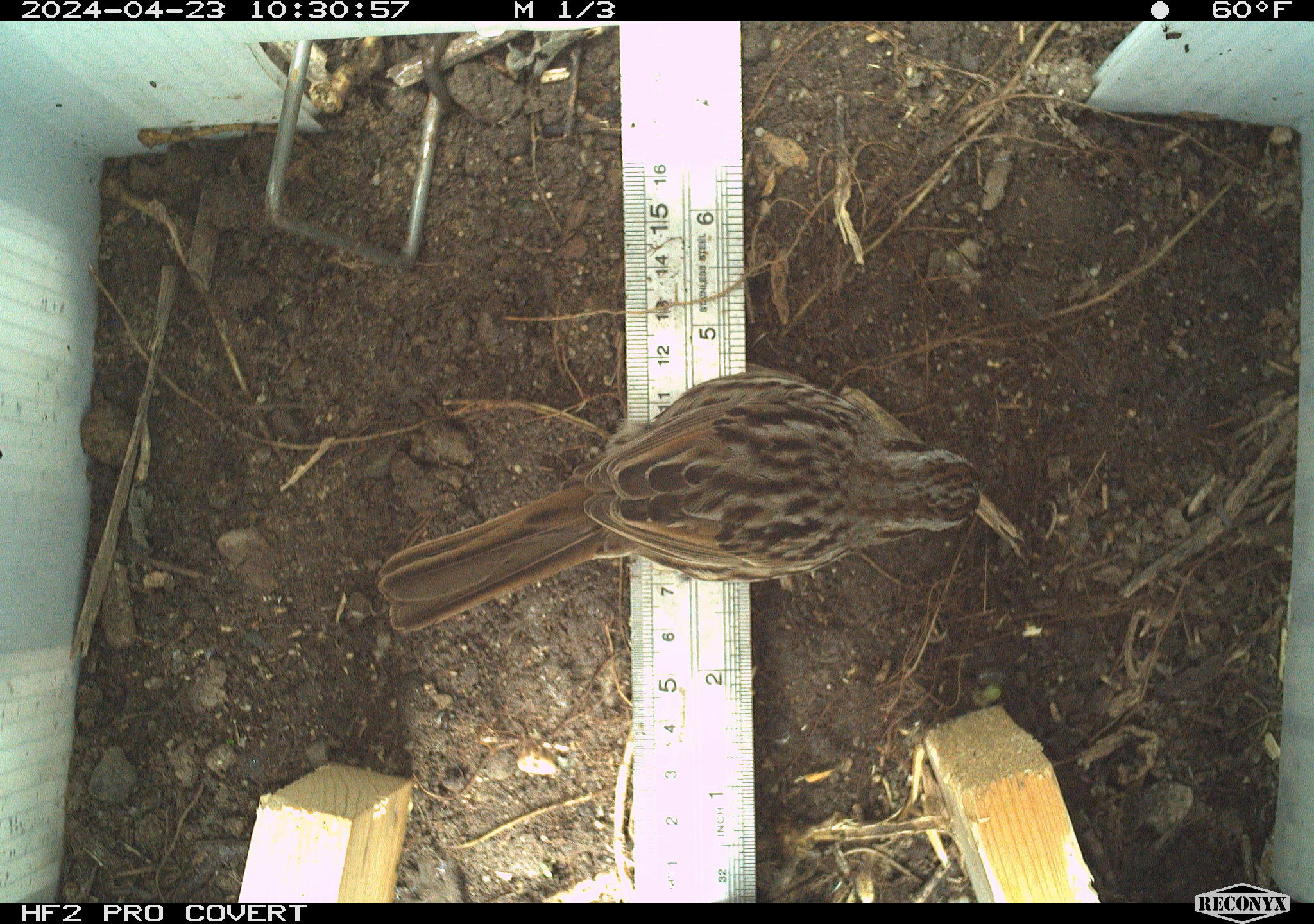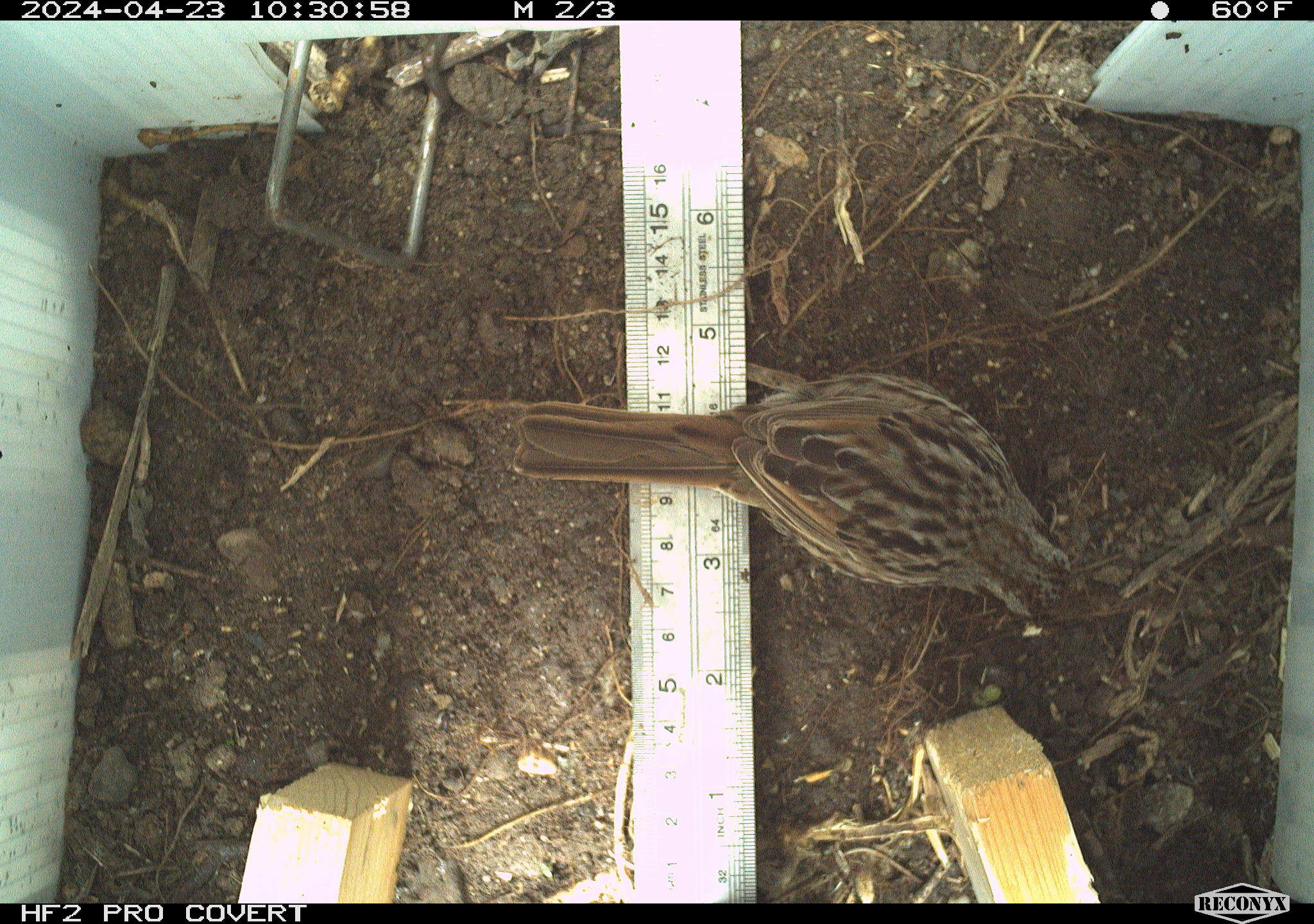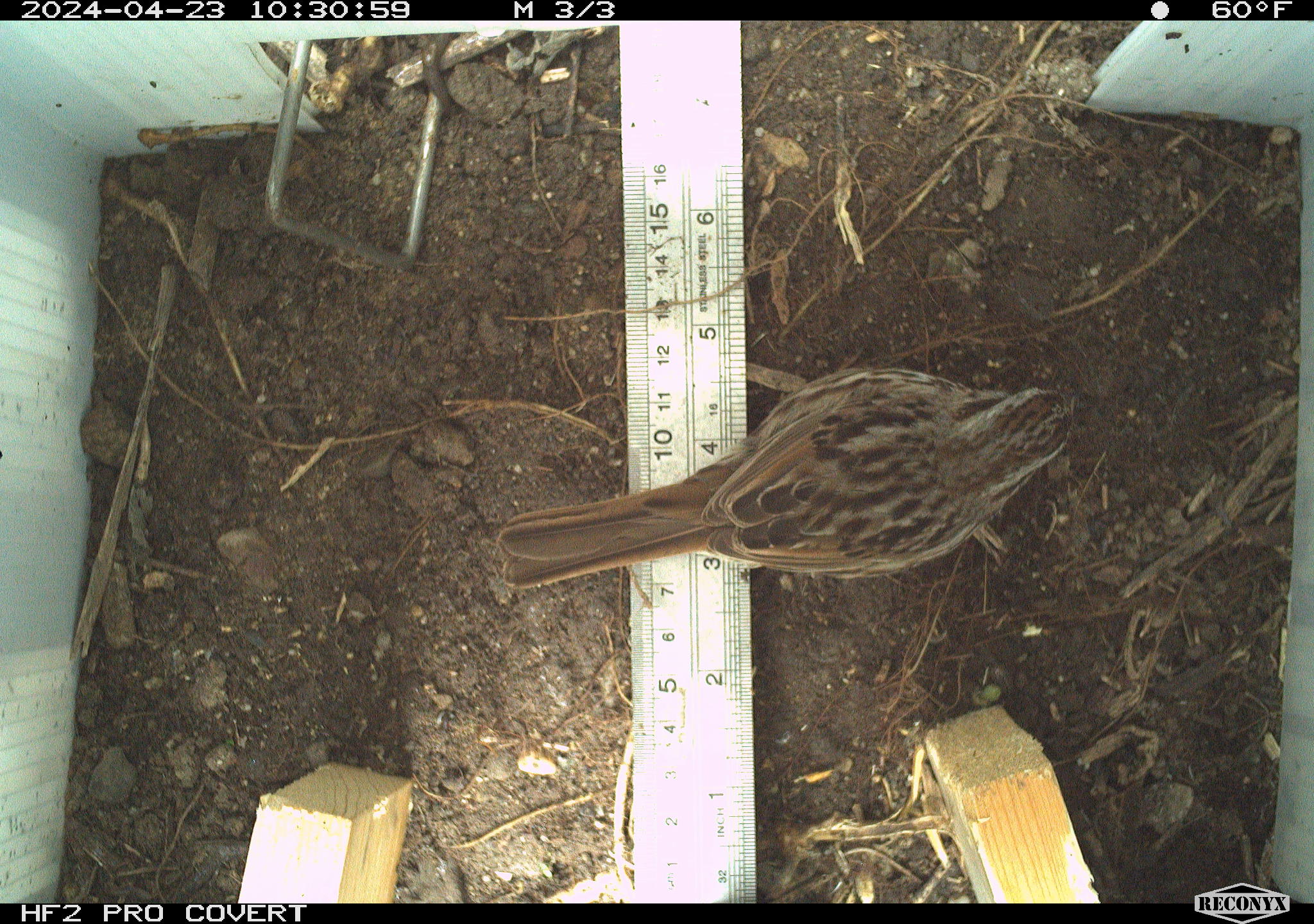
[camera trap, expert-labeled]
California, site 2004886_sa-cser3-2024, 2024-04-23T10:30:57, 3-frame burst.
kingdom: Animalia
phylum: Chordata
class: Aves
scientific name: Aves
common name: bird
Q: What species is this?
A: Bird (Aves).